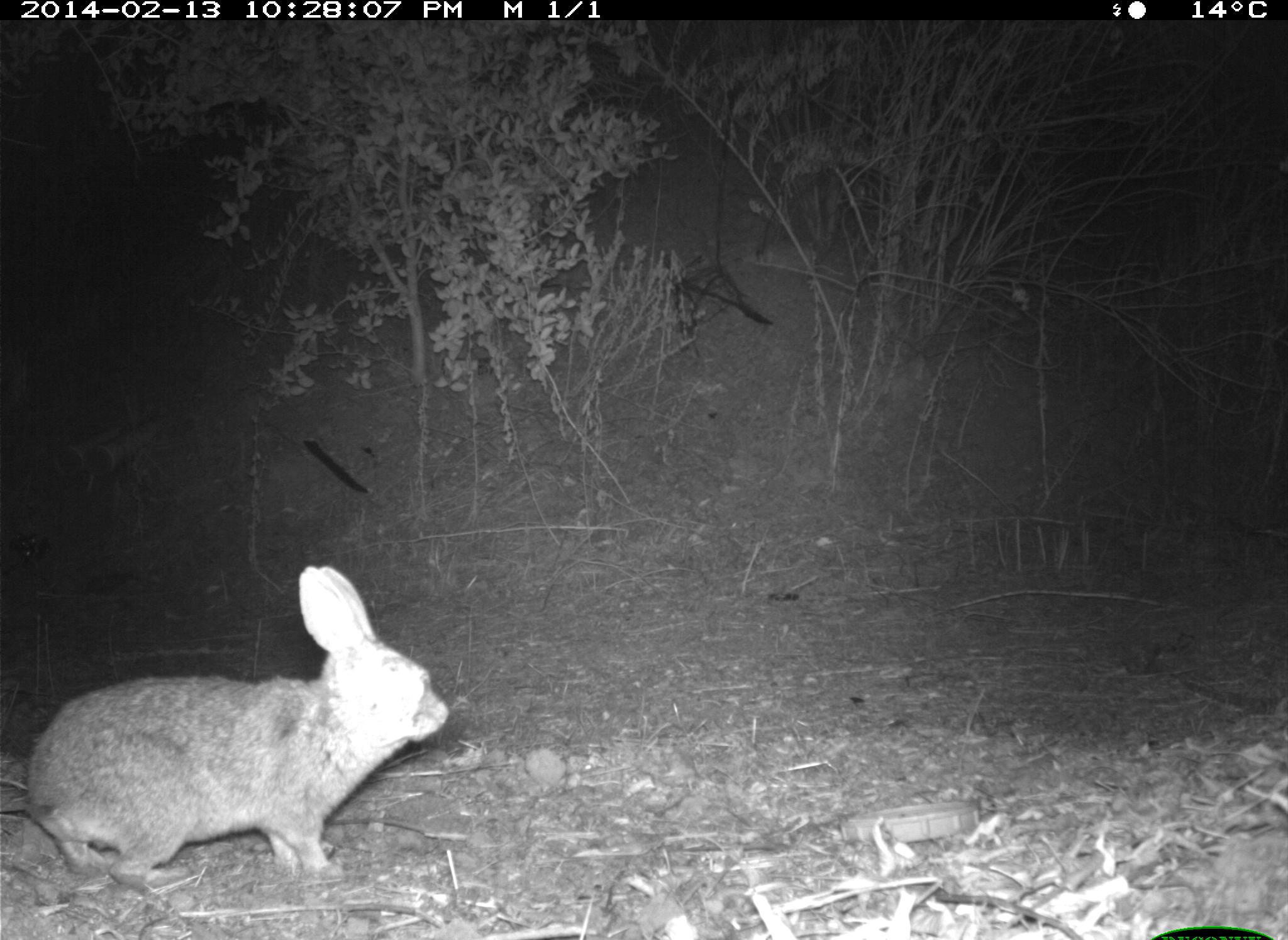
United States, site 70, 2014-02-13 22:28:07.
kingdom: Animalia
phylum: Chordata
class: Mammalia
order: Lagomorpha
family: Leporidae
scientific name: Leporidae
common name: rabbits and hares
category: rabbit